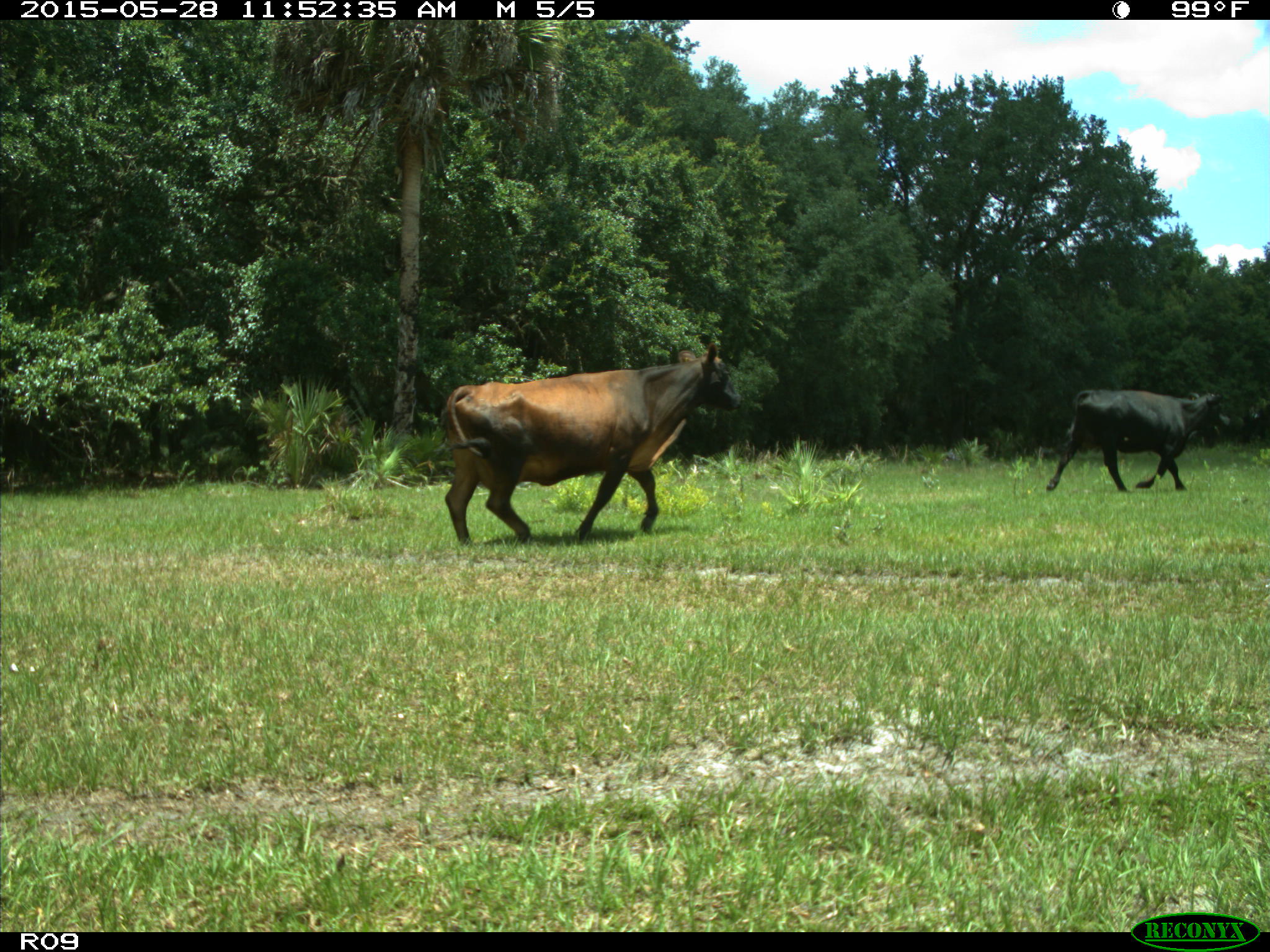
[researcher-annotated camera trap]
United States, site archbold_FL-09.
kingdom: Animalia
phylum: Chordata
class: Mammalia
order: Artiodactyla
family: Bovidae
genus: Bos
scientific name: Bos taurus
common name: domestic cow